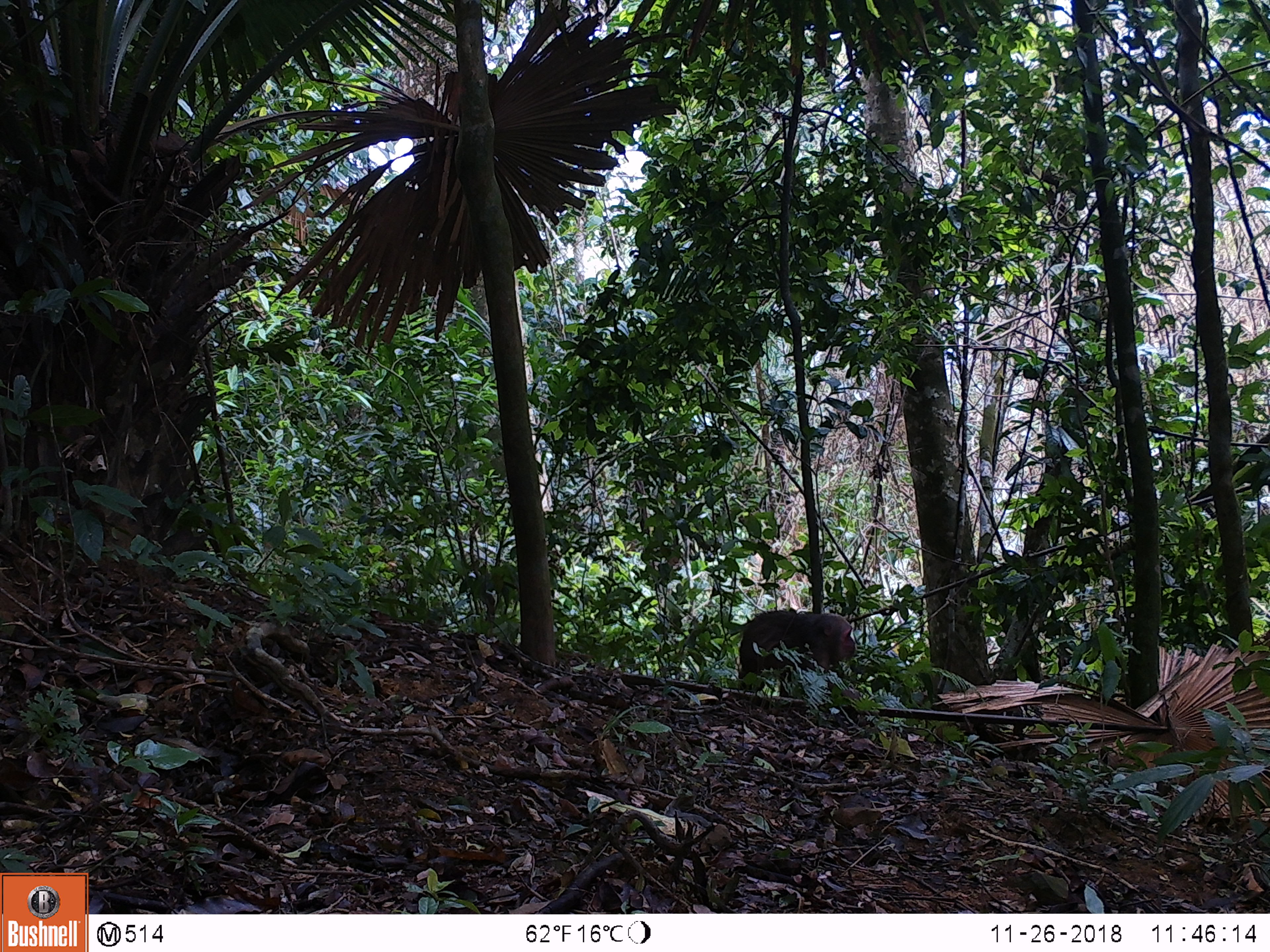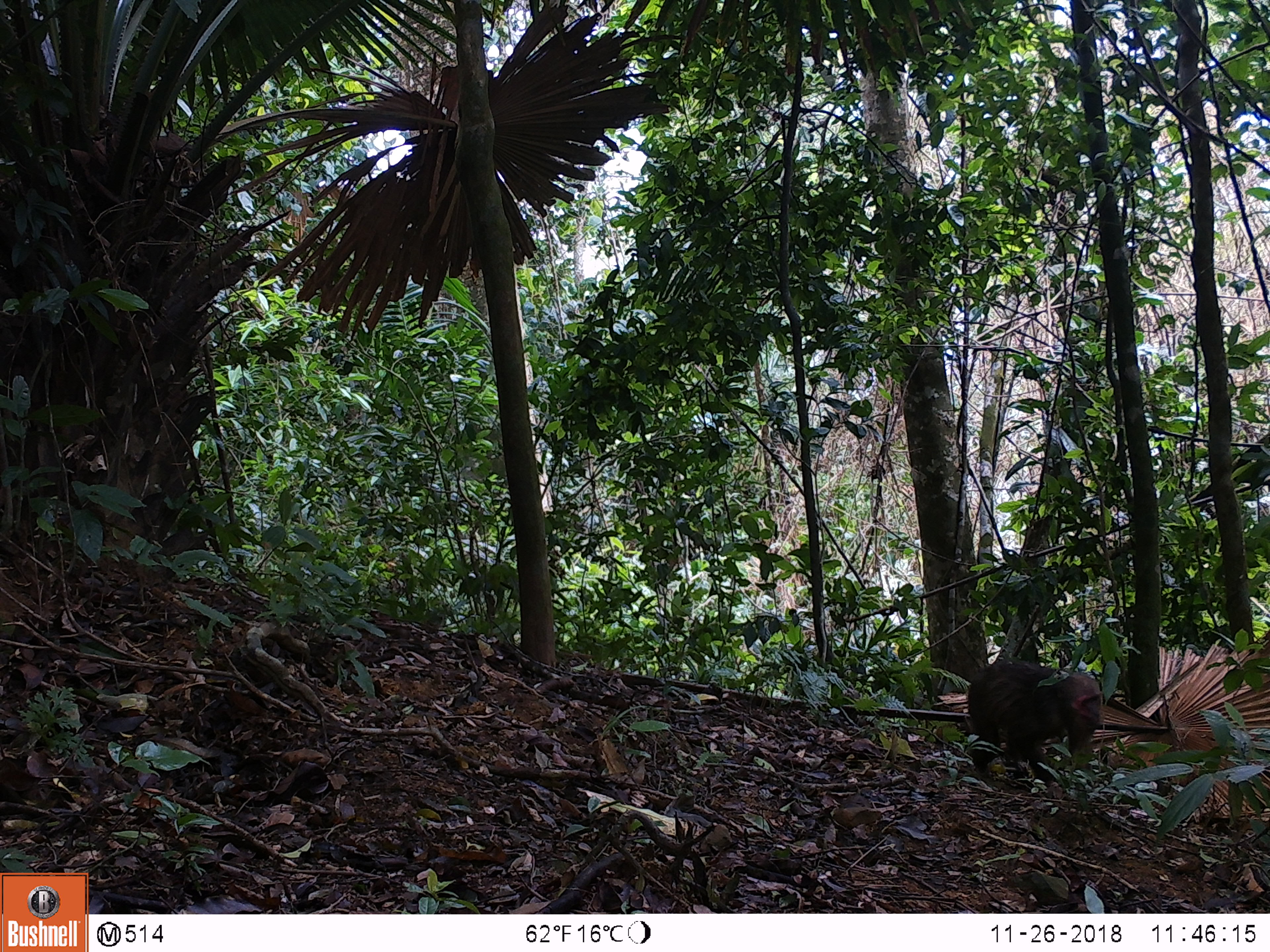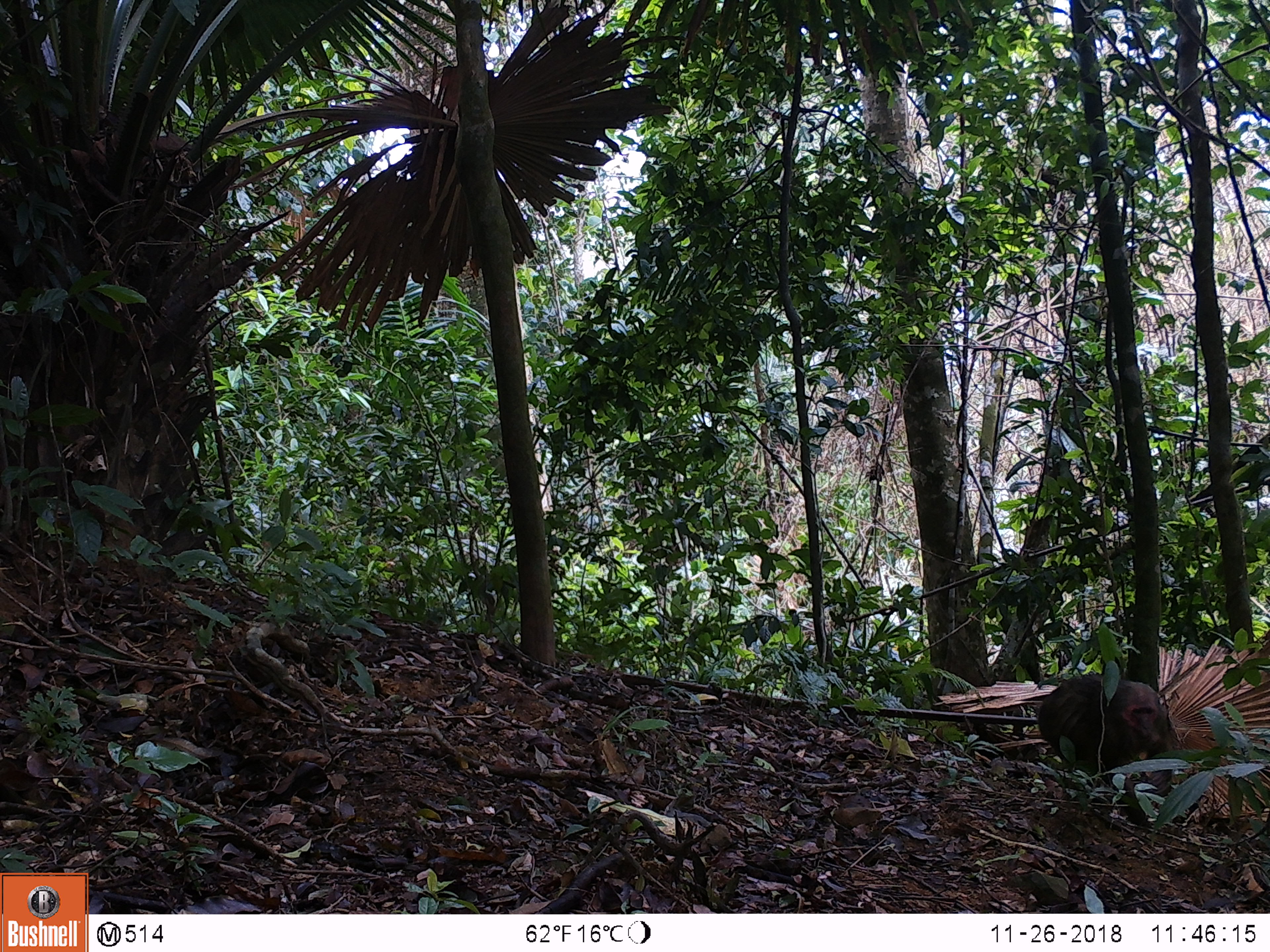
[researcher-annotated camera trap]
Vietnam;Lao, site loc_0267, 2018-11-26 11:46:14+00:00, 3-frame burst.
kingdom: Animalia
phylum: Chordata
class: Mammalia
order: Primates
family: Cercopithecidae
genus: Macaca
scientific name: Macaca arctoides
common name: stump-tailed macaque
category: stump tailed macaque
Stump tailed macaque (stump-tailed macaque) (Macaca arctoides). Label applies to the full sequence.